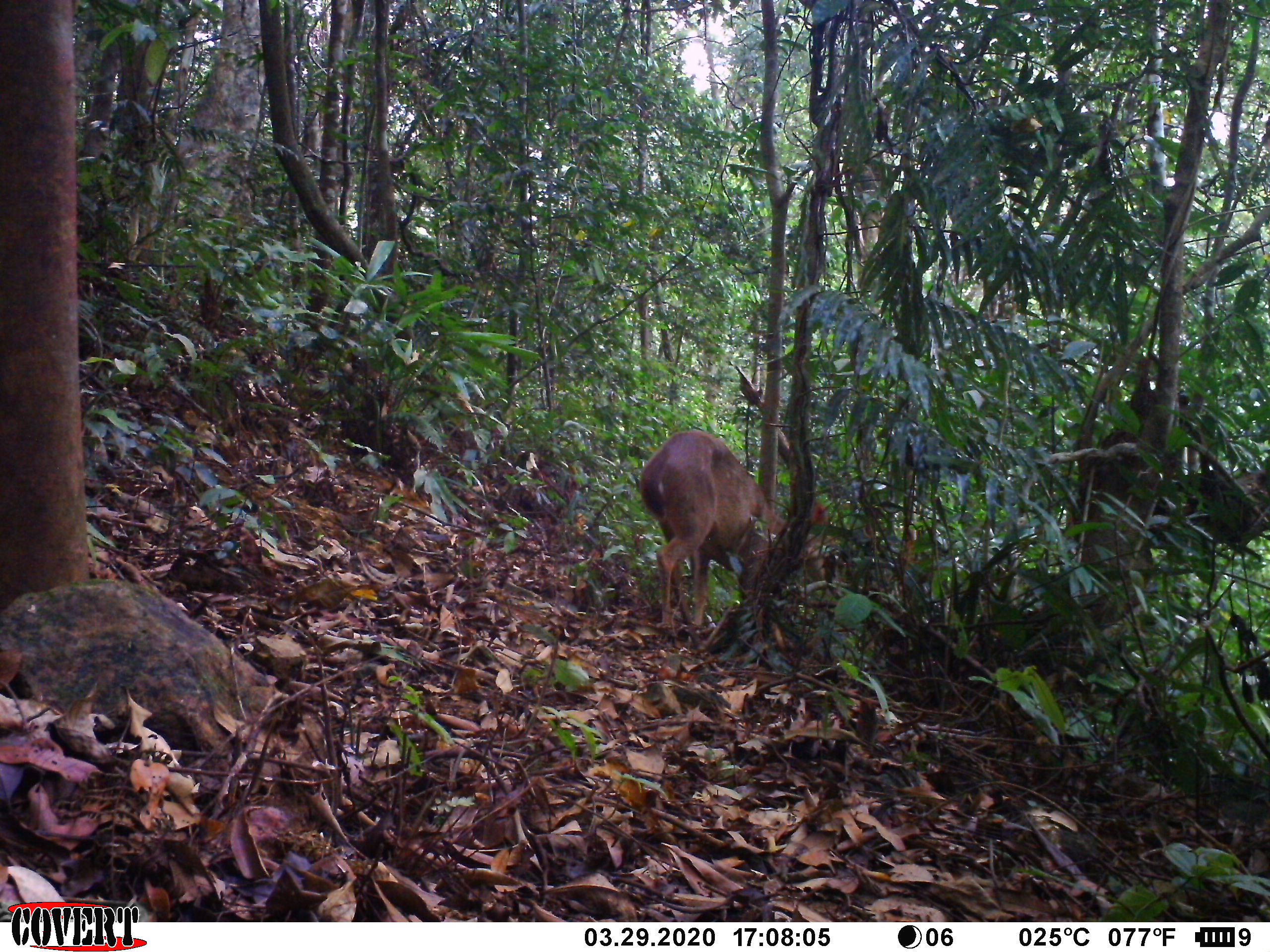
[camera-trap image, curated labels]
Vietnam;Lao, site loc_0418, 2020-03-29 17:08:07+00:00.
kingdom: Animalia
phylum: Chordata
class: Mammalia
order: Artiodactyla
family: Cervidae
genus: Muntiacus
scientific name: Muntiacus vuquangensis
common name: large-antlered muntjac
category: large antlered muntjac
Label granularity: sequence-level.